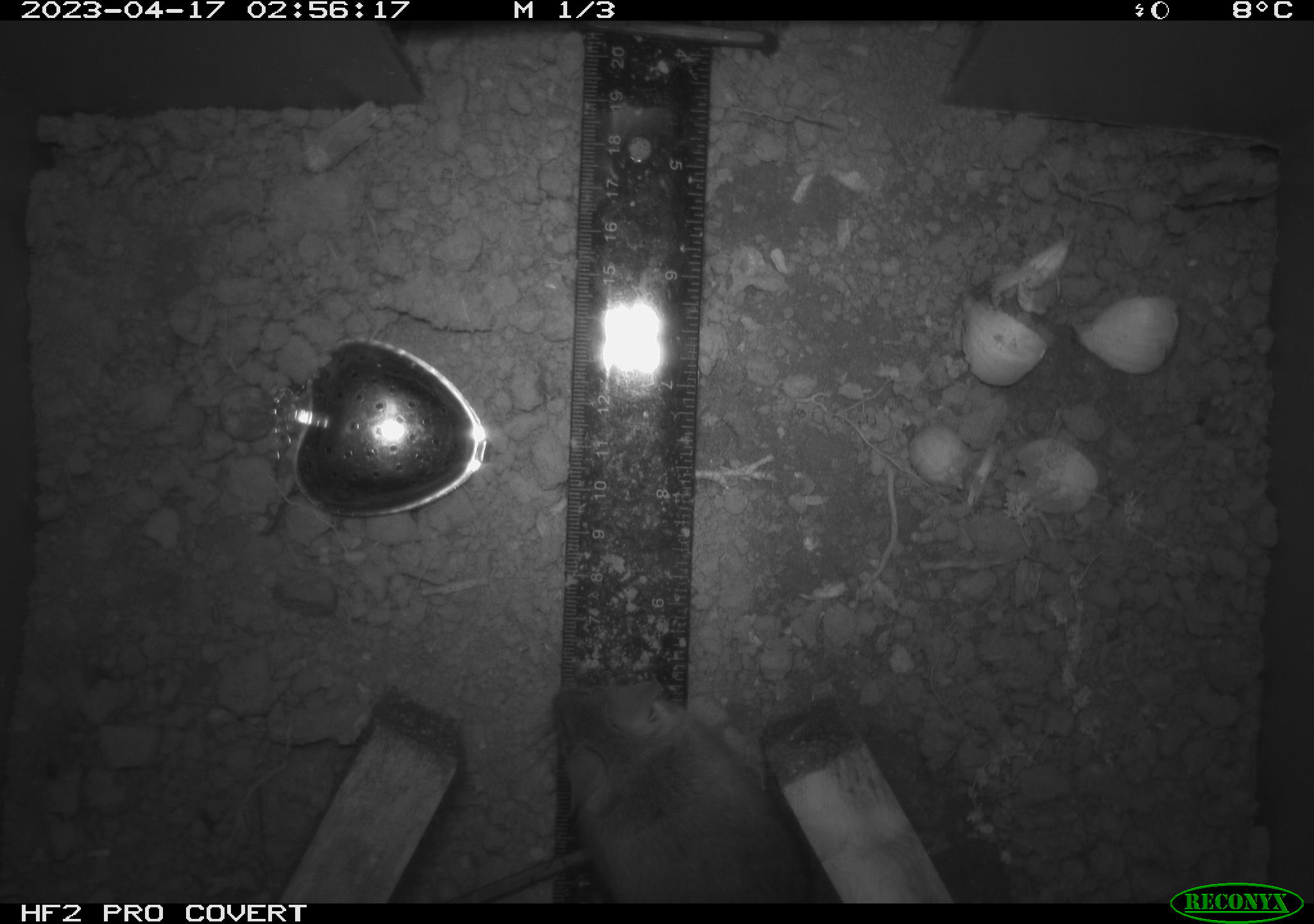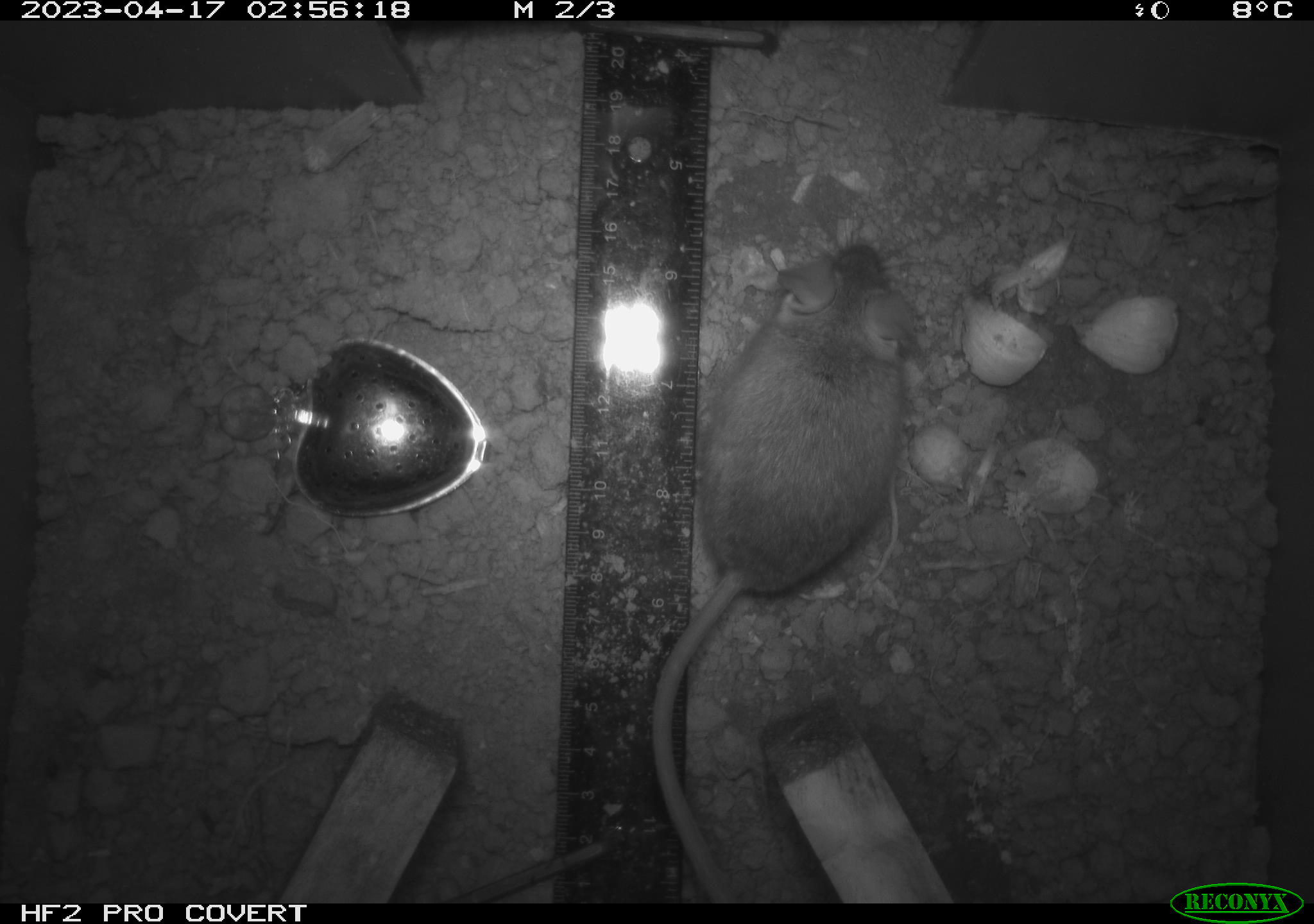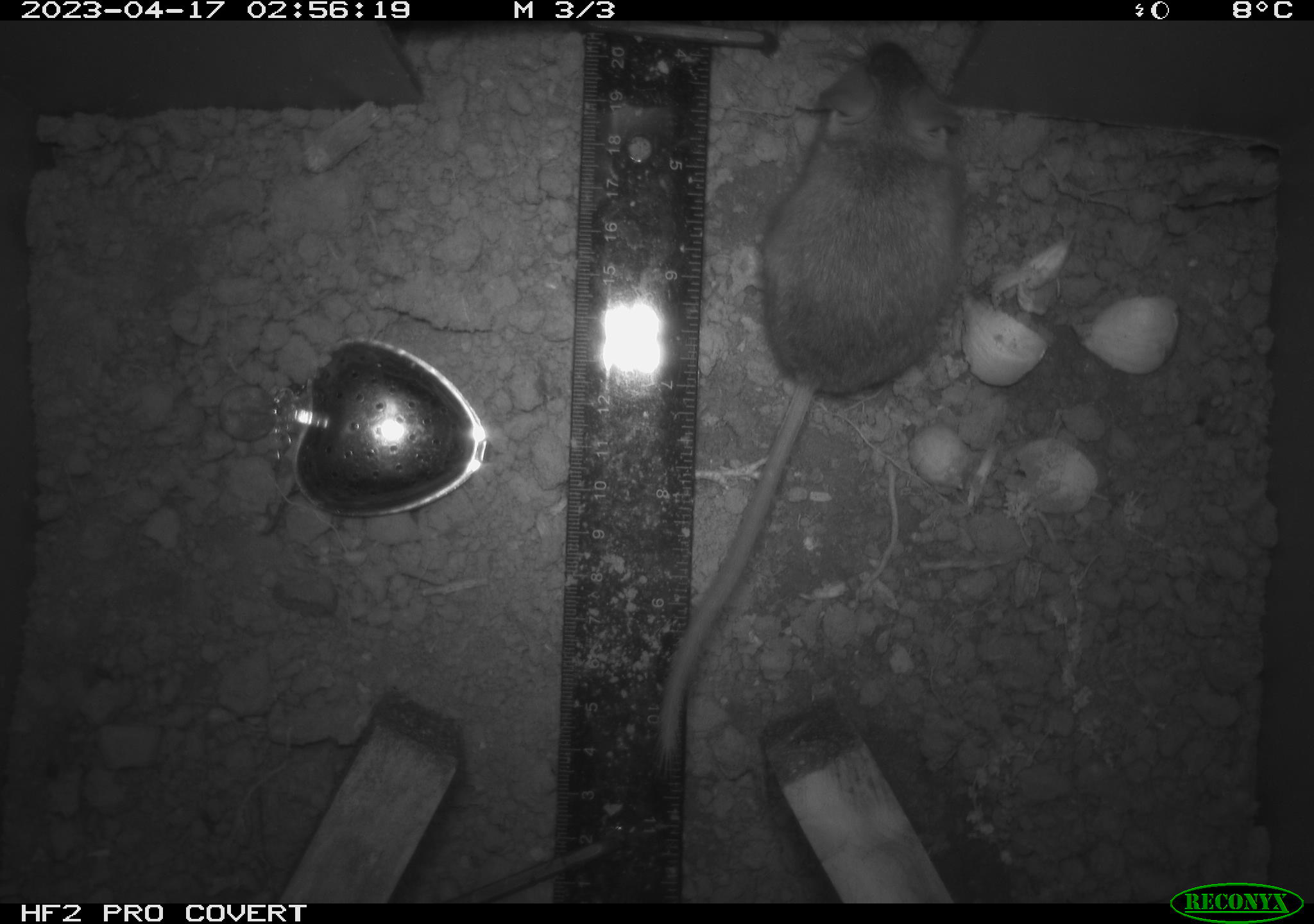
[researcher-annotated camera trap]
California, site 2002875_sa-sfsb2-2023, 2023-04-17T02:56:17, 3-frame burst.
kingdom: Animalia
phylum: Chordata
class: Mammalia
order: Rodentia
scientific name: Rodentia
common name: mouse species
Mouse species (Rodentia).